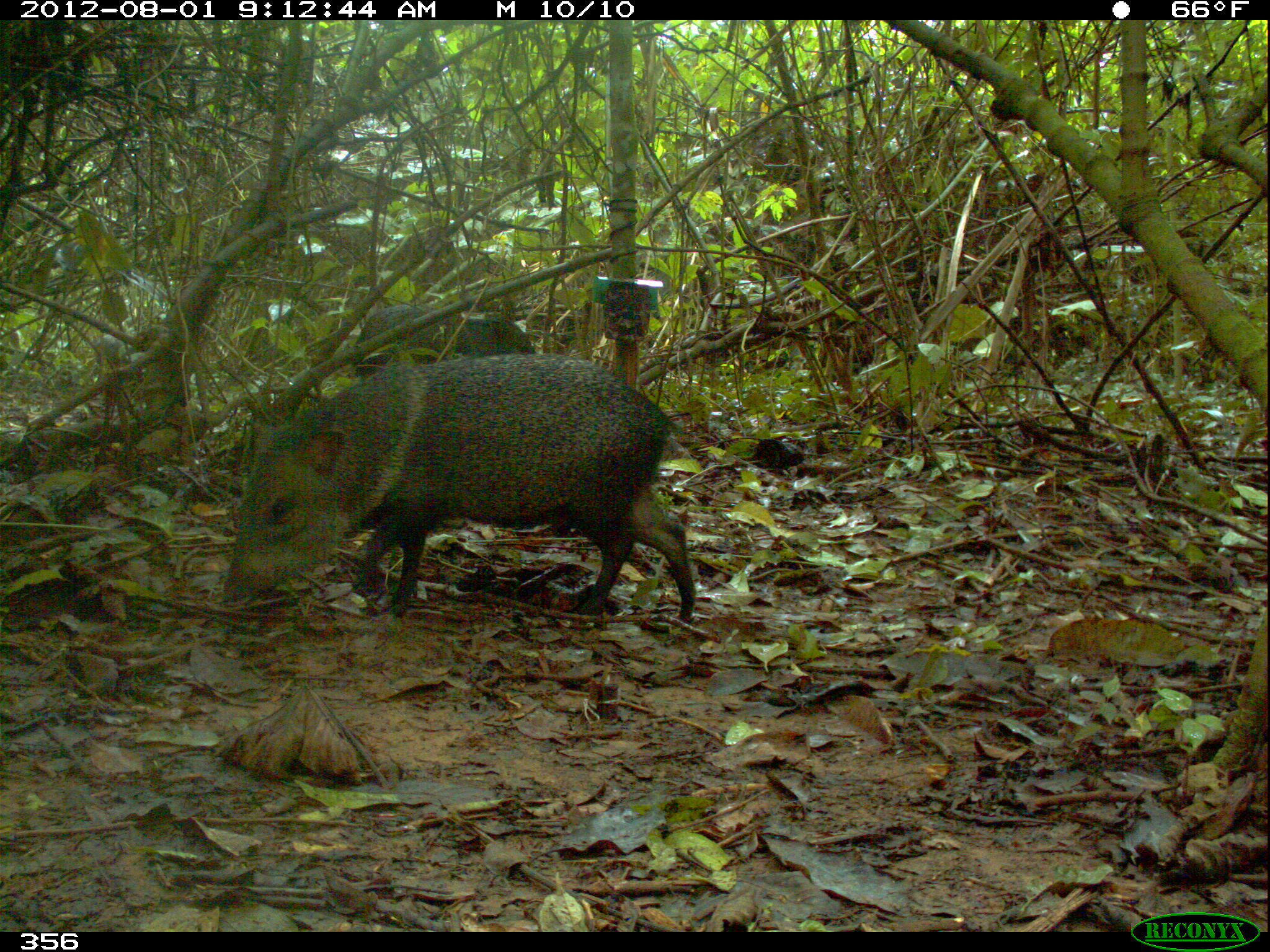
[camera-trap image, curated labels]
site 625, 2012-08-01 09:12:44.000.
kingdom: Animalia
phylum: Chordata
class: Mammalia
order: Artiodactyla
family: Tayassuidae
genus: Pecari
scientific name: Pecari tajacu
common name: collared peccary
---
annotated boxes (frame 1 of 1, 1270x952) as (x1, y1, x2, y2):
pecari tajacu: (222, 352, 695, 623); (352, 303, 534, 375)